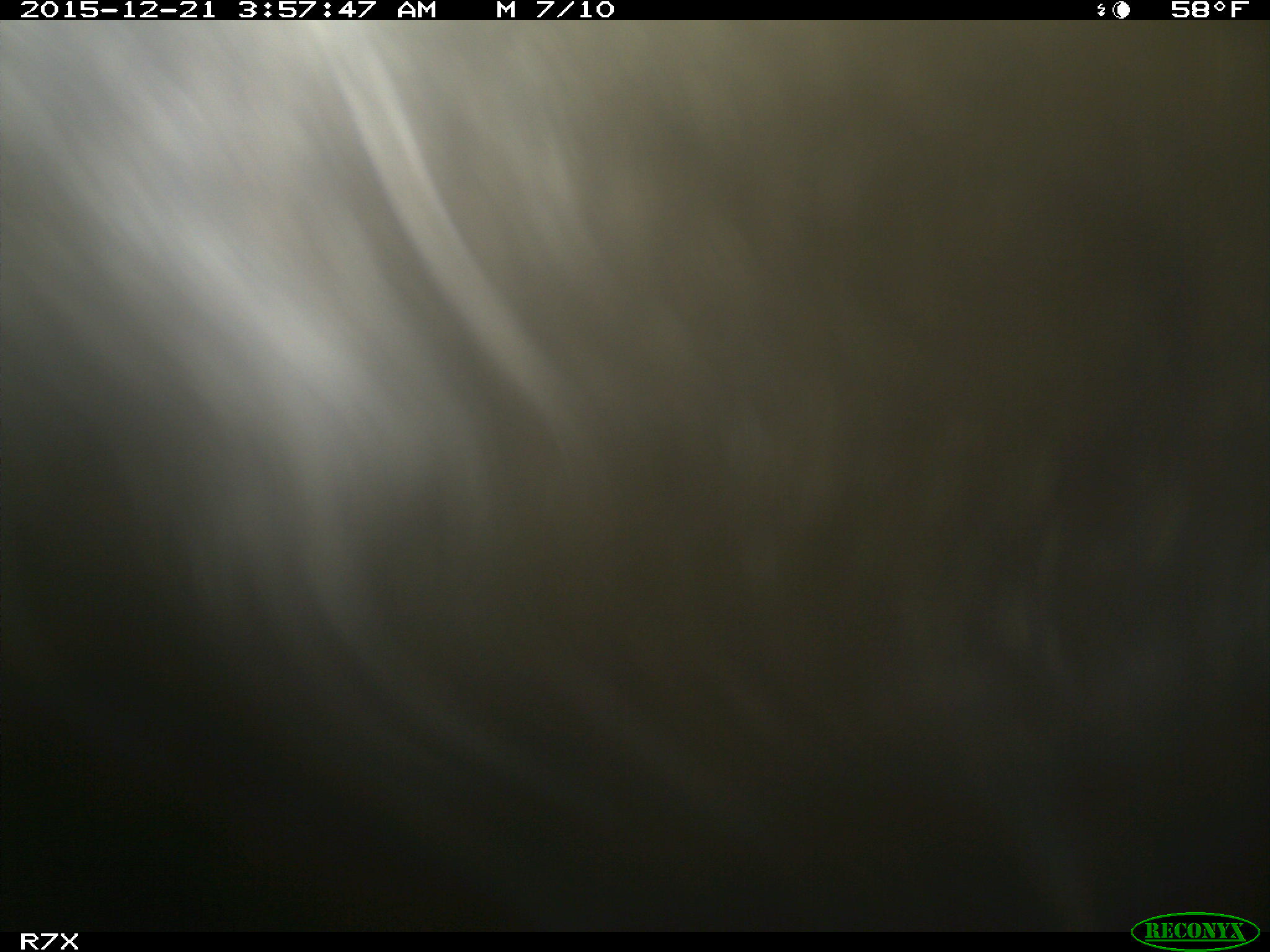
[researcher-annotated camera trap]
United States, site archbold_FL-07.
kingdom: Animalia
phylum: Chordata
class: Mammalia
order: Artiodactyla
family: Bovidae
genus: Bos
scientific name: Bos taurus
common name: domestic cow